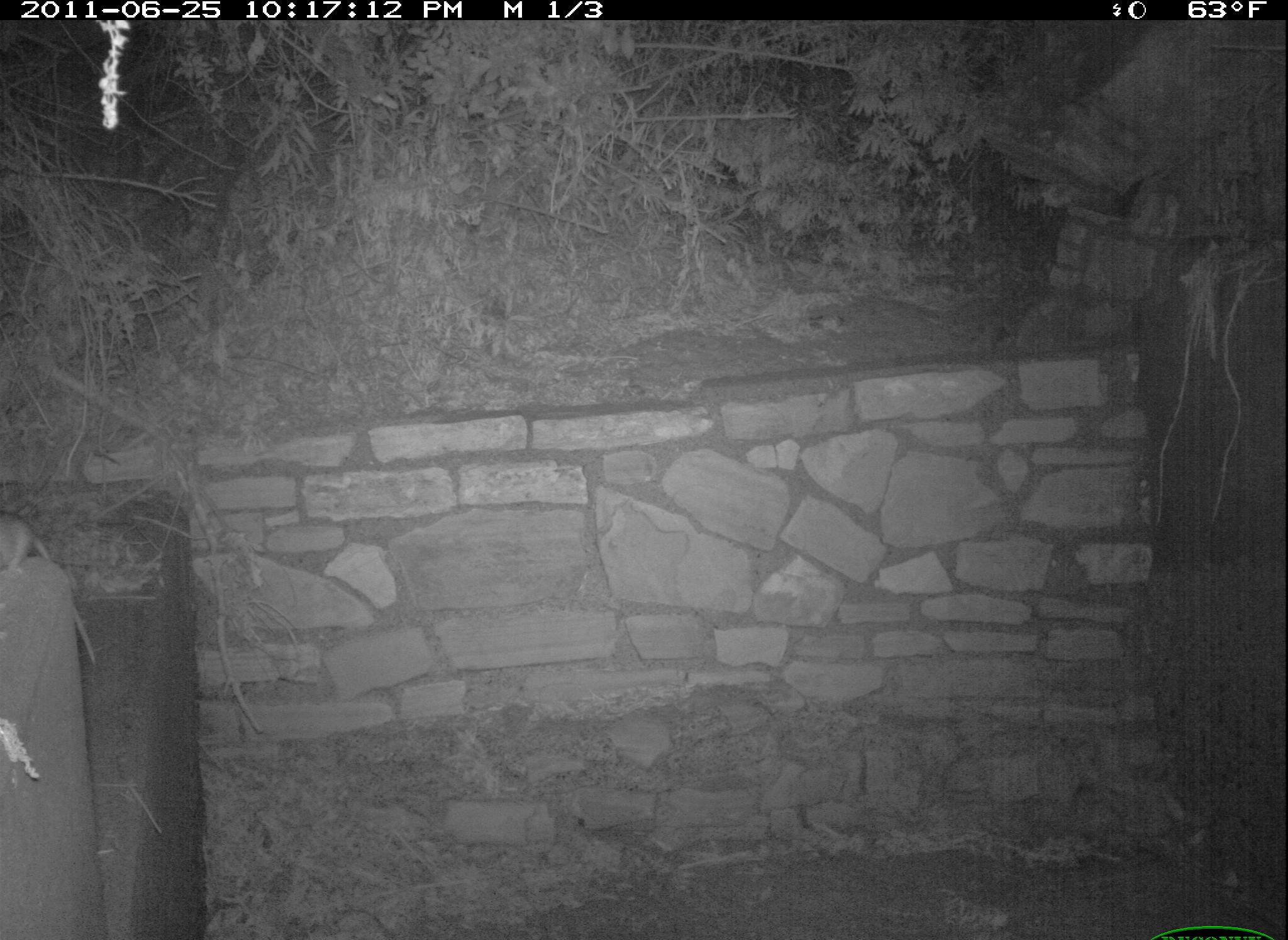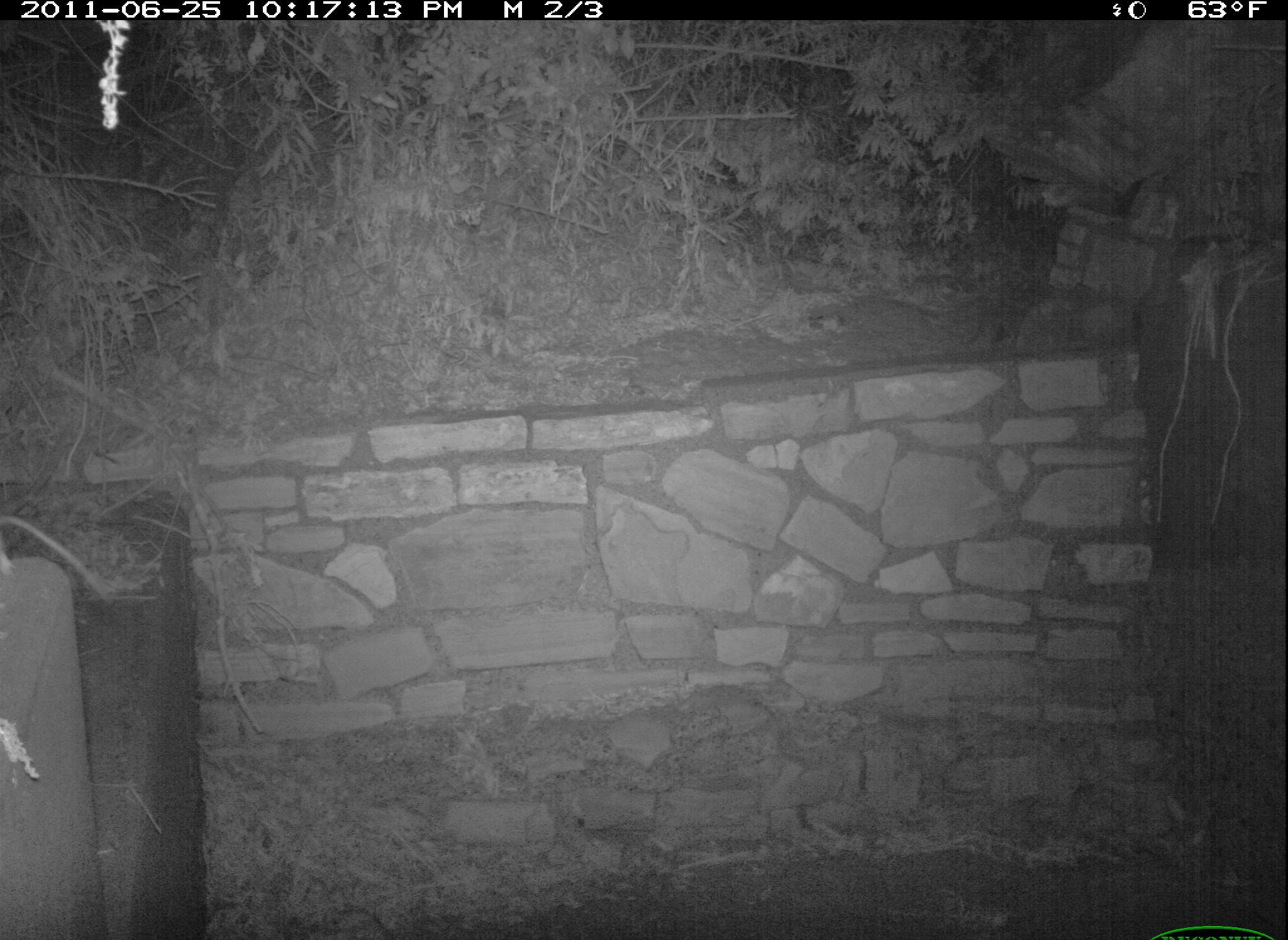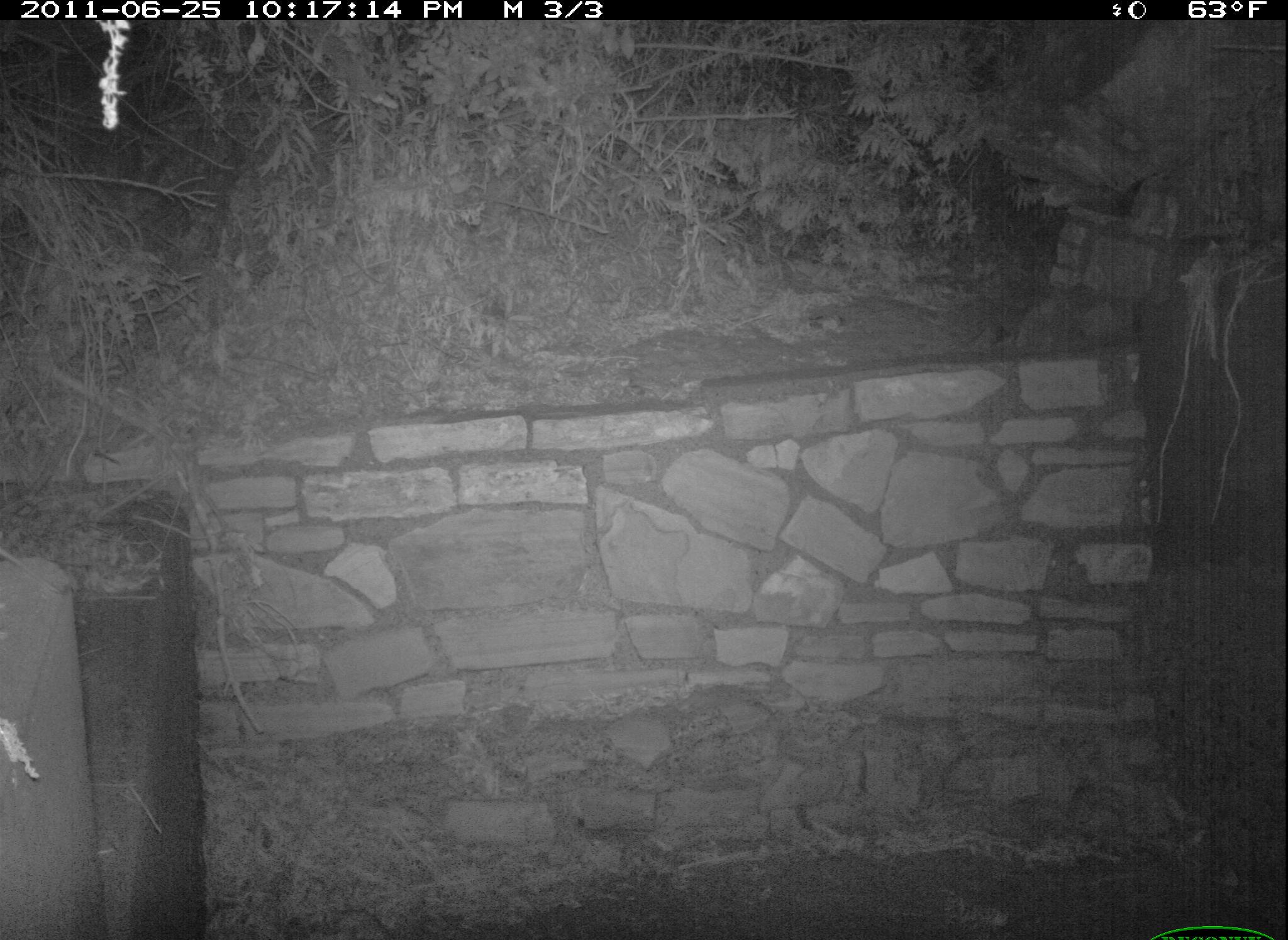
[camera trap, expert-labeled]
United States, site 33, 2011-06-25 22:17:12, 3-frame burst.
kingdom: Animalia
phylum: Chordata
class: Mammalia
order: Rodentia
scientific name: Rodentia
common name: rodent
Rodent (Rodentia).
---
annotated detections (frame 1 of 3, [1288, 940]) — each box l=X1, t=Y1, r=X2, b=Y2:
rodent: l=3, t=493, r=82, b=641